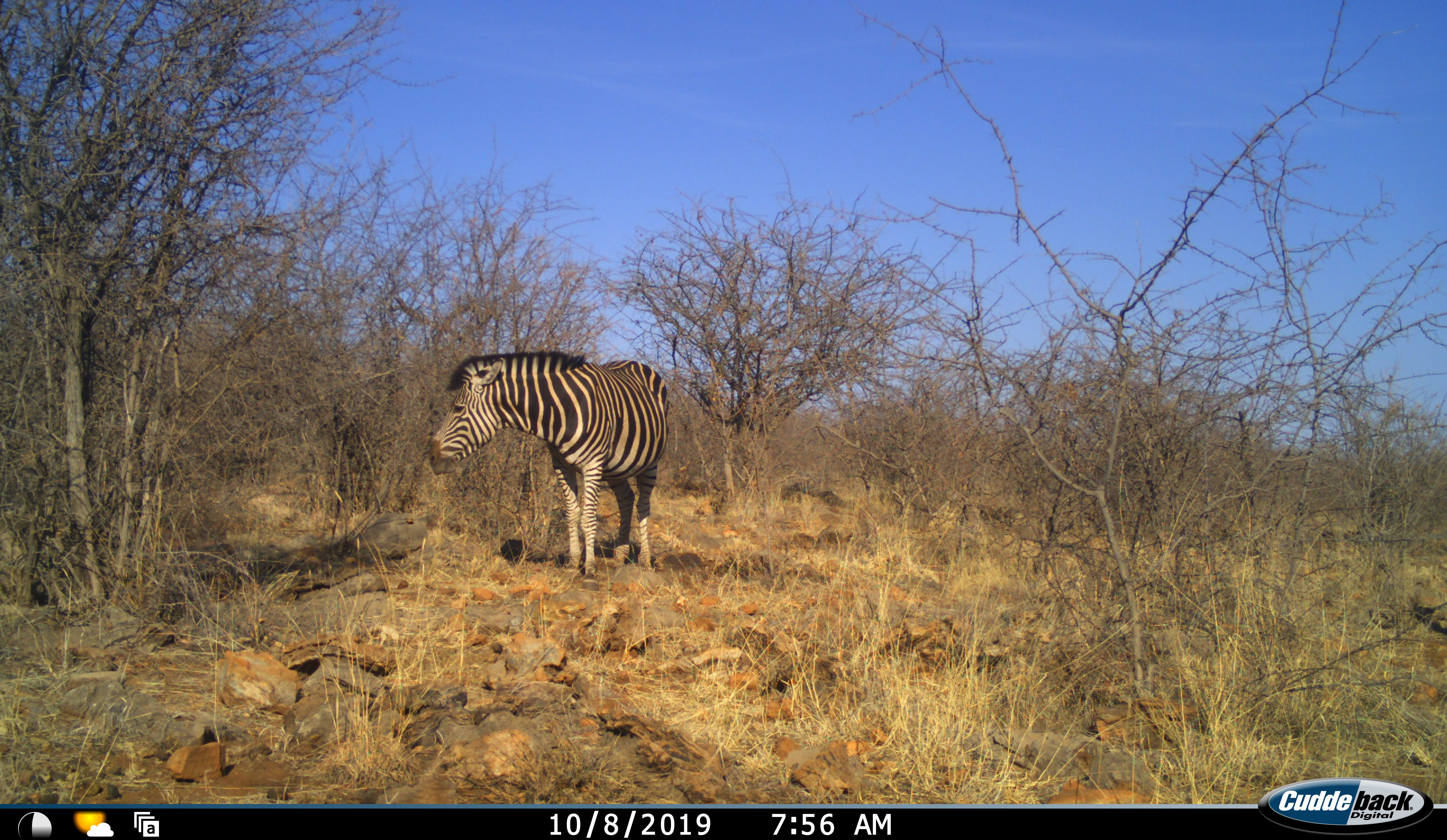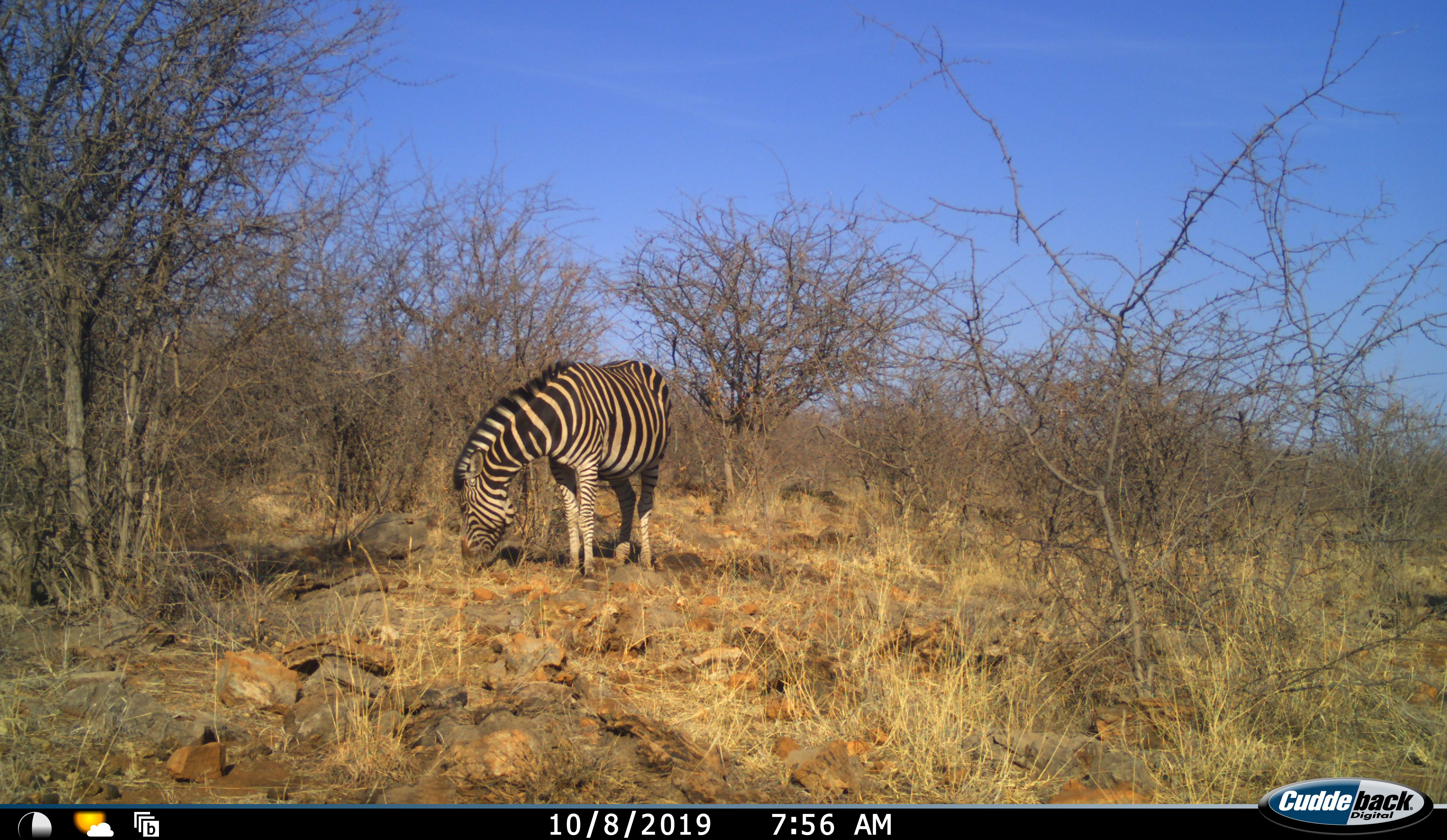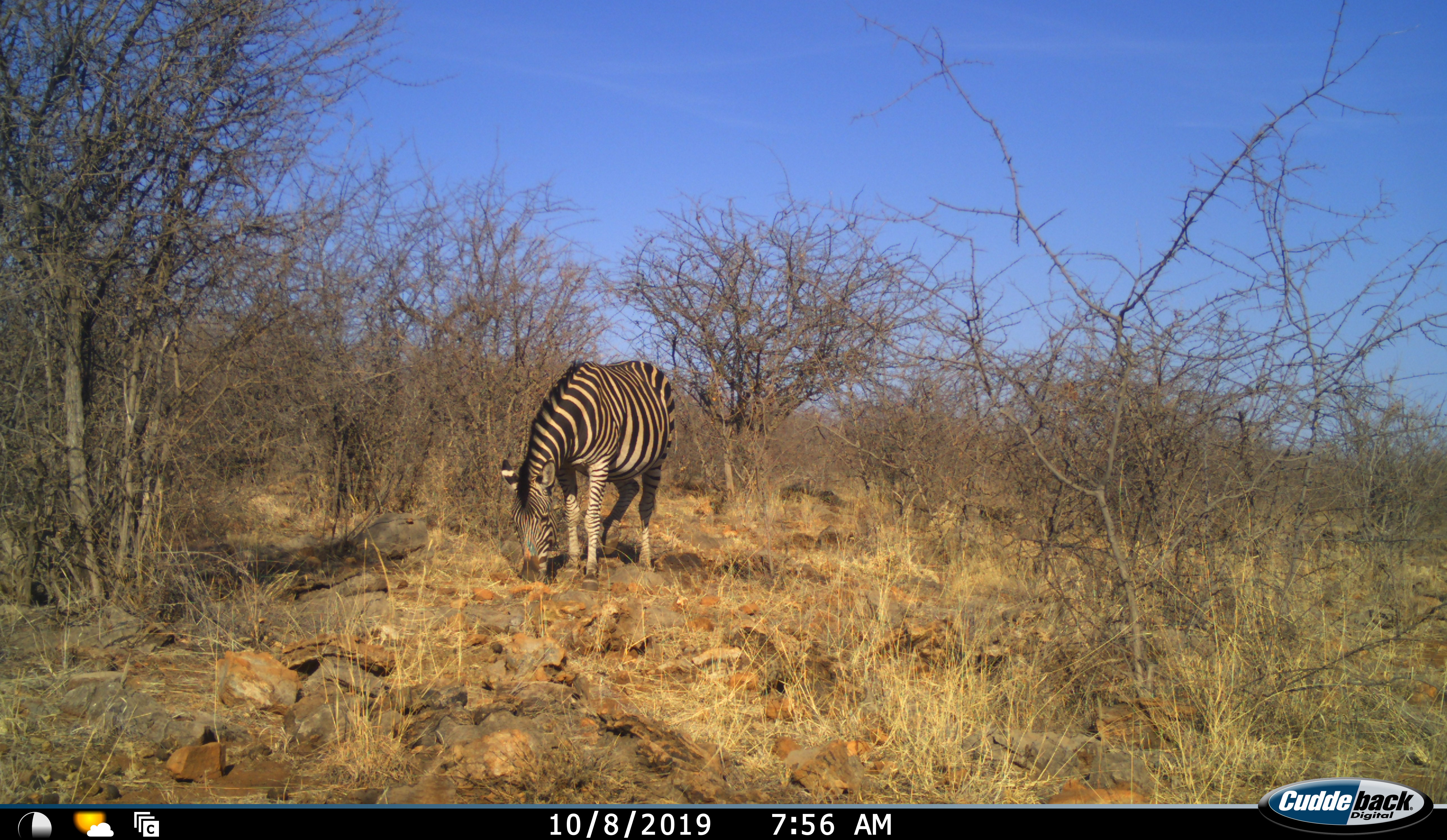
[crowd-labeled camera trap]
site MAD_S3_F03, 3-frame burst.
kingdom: Animalia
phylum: Chordata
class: Mammalia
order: Perissodactyla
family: Equidae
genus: Equus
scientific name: Equus quagga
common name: plains zebra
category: zebraplains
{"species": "zebraplains (plains zebra) (Equus quagga)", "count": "1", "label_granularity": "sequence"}